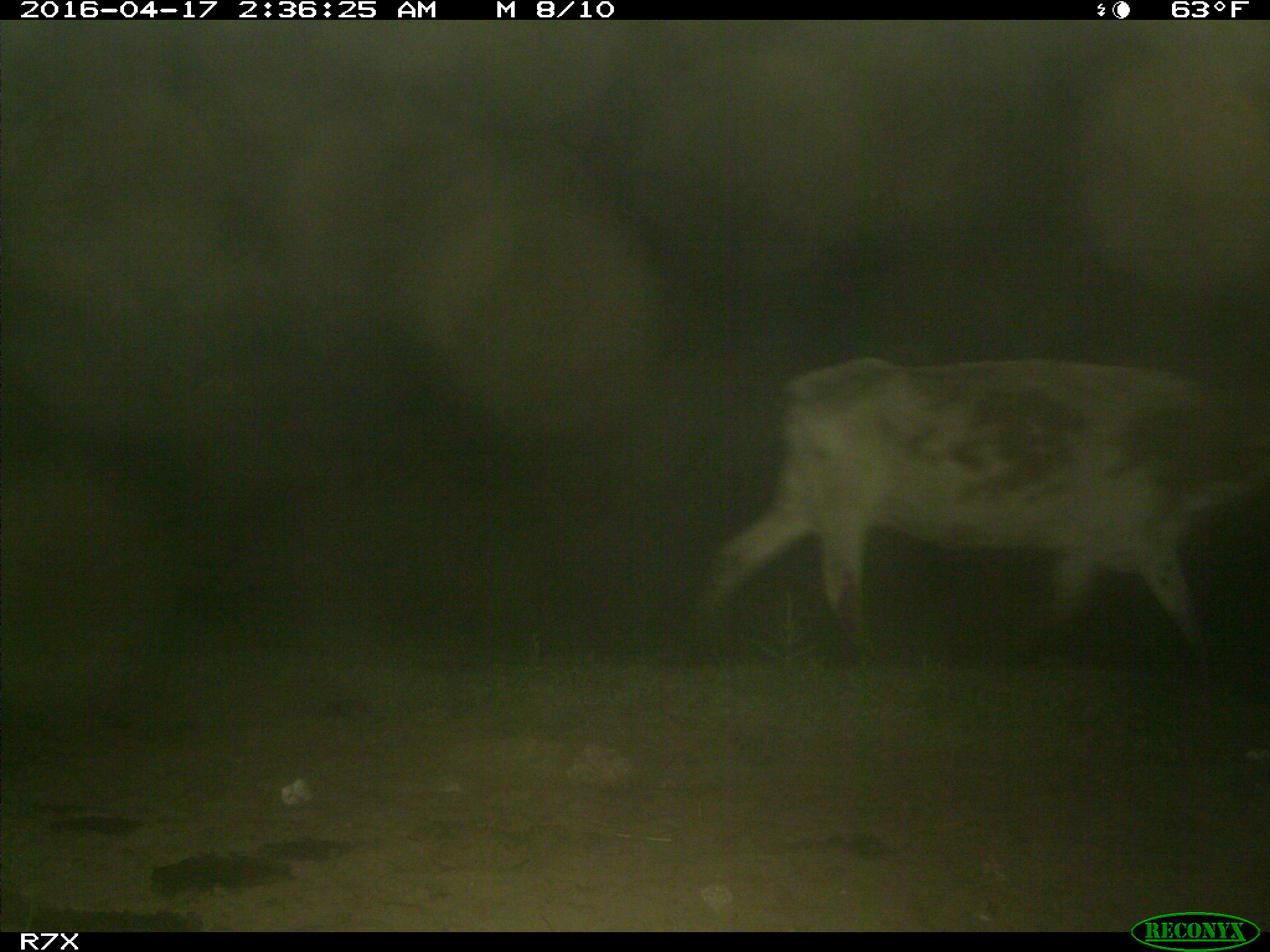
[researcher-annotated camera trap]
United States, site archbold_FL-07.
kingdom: Animalia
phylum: Chordata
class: Mammalia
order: Artiodactyla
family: Bovidae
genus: Bos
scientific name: Bos taurus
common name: domestic cow